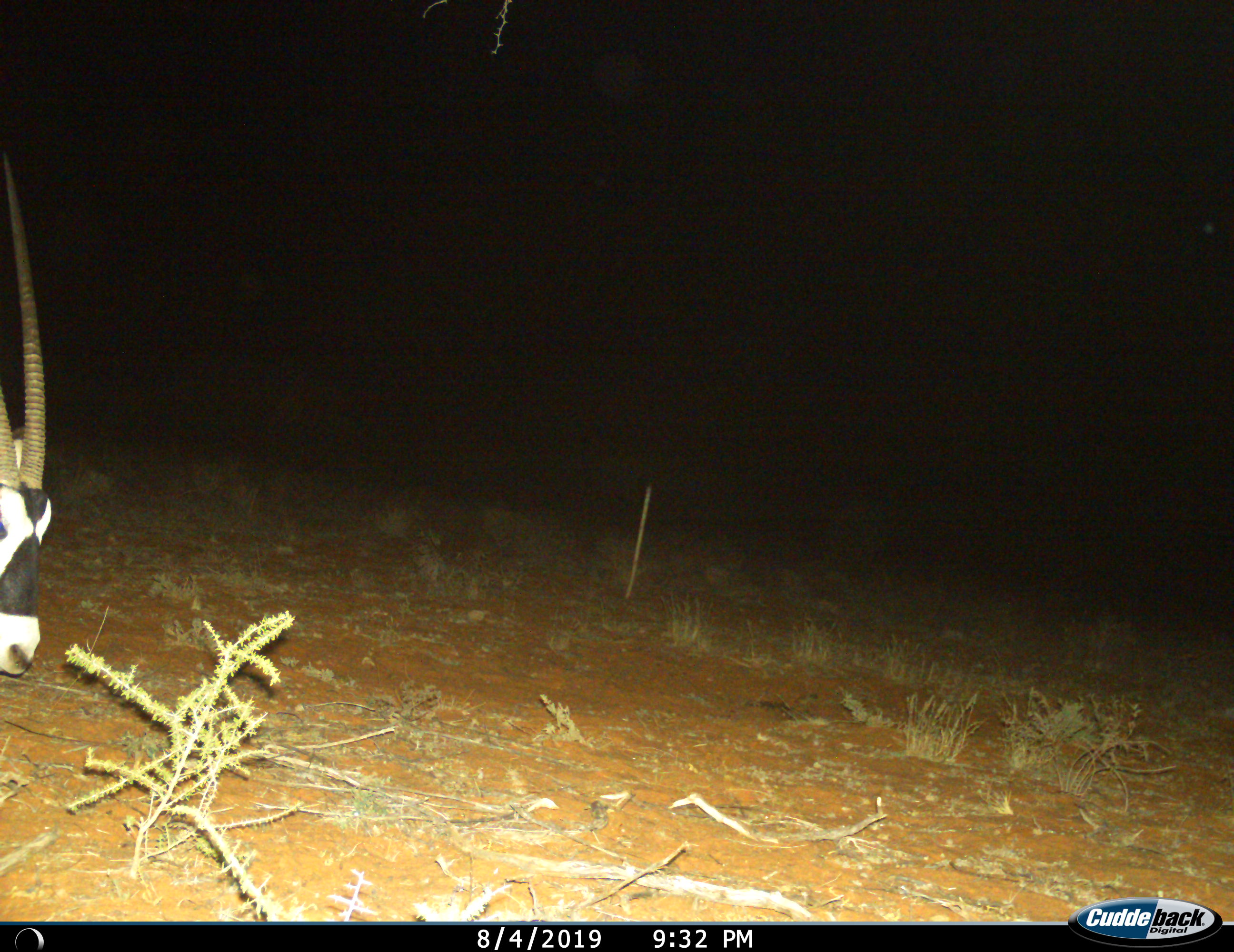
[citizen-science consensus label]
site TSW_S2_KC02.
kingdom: Animalia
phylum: Chordata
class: Mammalia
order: Artiodactyla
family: Bovidae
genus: Oryx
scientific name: Oryx gazella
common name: gemsbok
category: oryx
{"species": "oryx (gemsbok) (Oryx gazella)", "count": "1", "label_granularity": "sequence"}